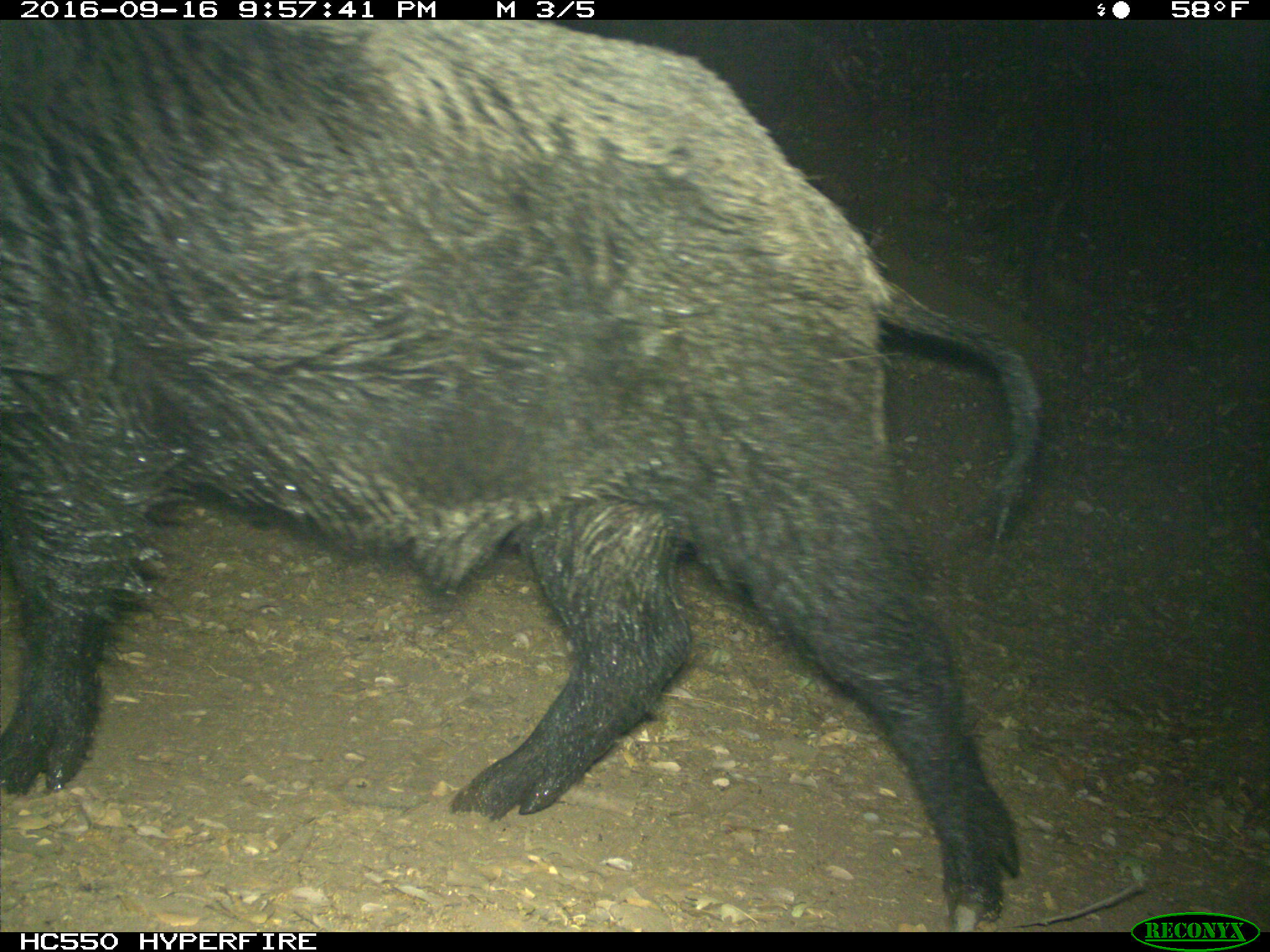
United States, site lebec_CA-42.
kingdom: Animalia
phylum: Chordata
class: Mammalia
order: Artiodactyla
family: Suidae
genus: Sus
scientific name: Sus scrofa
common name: wild boar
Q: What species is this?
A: Sus scrofa (wild boar).